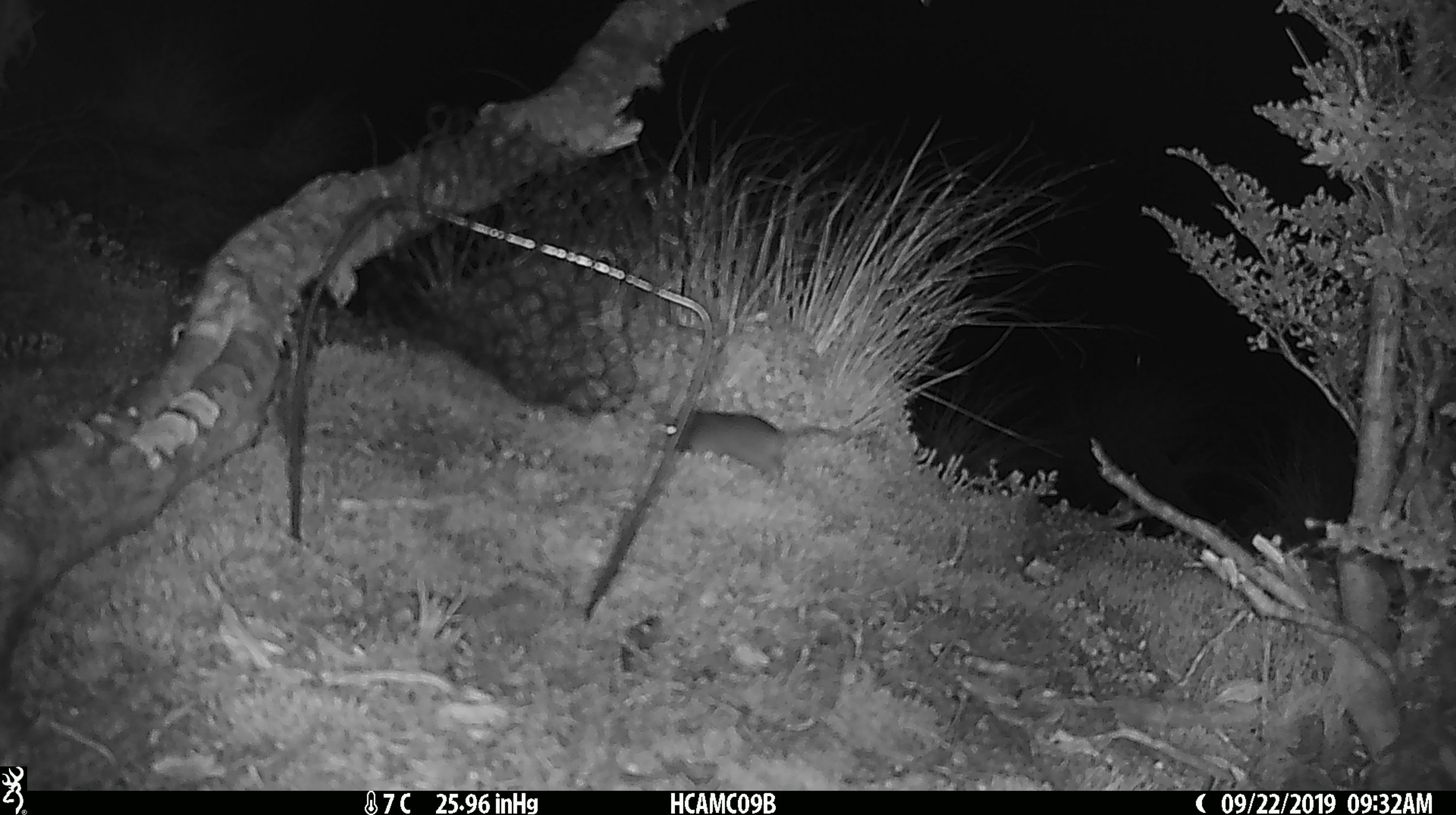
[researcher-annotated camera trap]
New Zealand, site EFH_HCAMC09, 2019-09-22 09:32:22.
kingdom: Animalia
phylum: Chordata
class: Mammalia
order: Rodentia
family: Muridae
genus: Mus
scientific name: Mus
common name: mouse